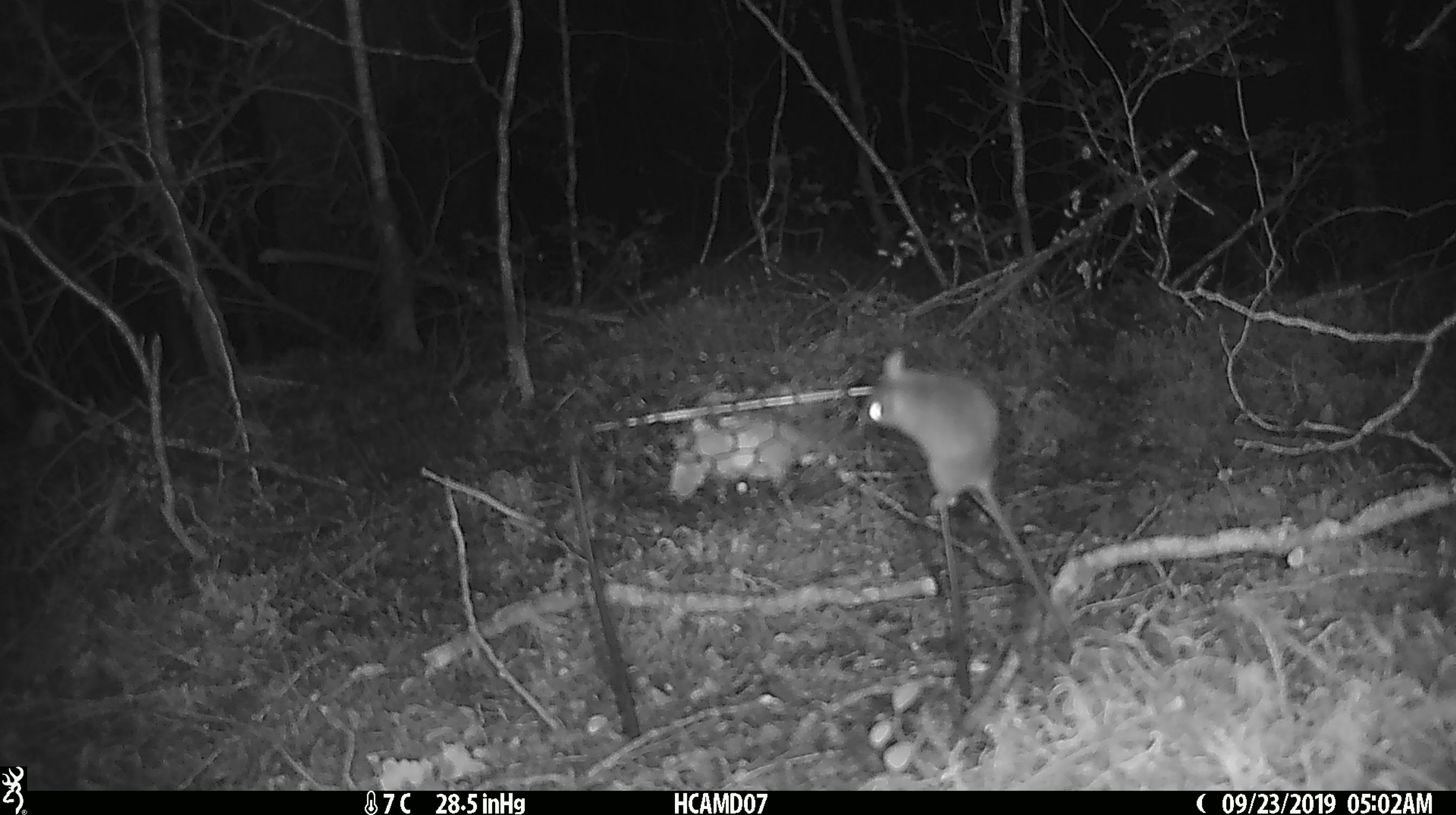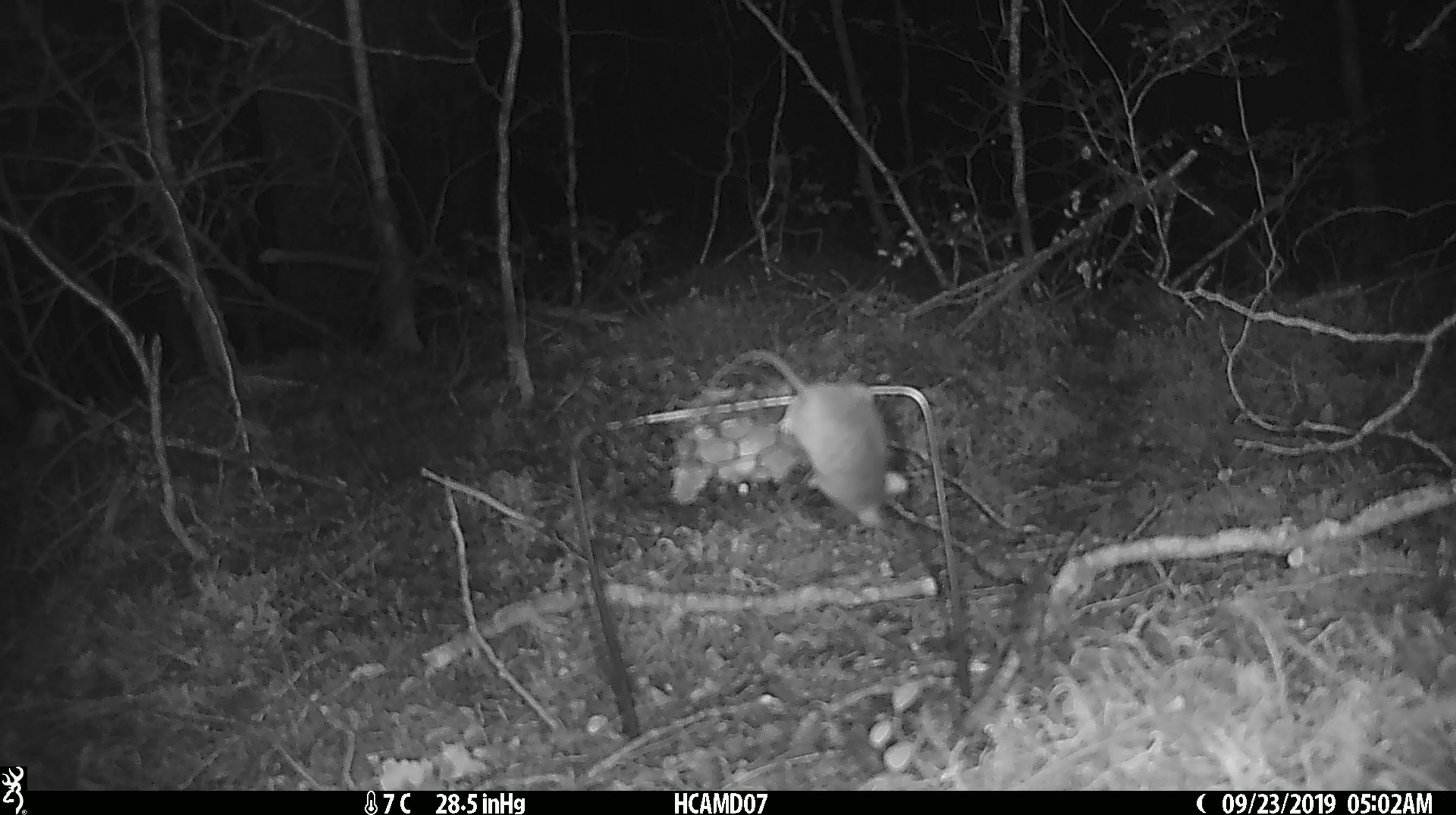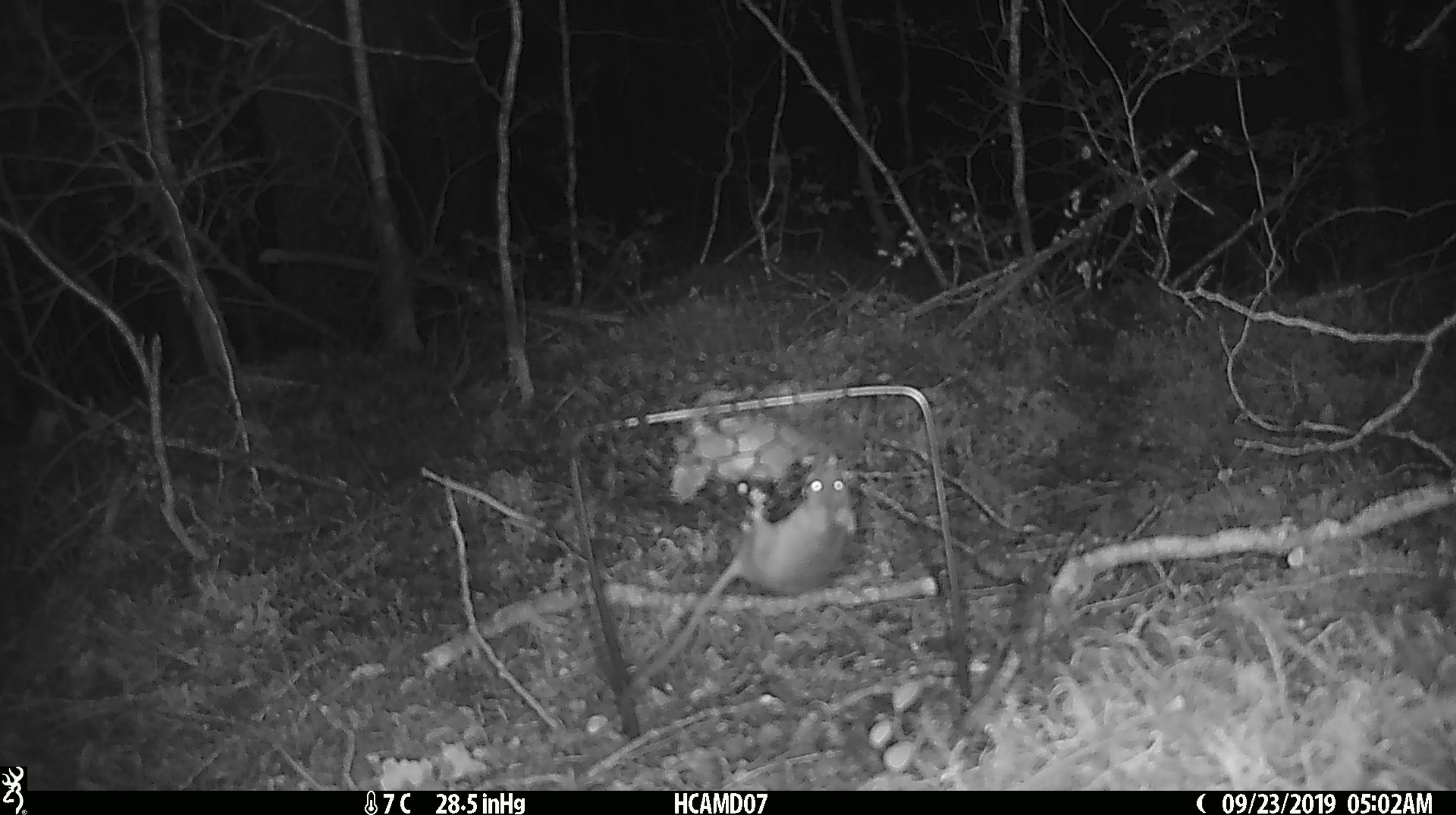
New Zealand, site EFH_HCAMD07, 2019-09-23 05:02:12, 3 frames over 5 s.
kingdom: Animalia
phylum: Chordata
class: Mammalia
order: Rodentia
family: Muridae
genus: Mus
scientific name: Mus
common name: mouse